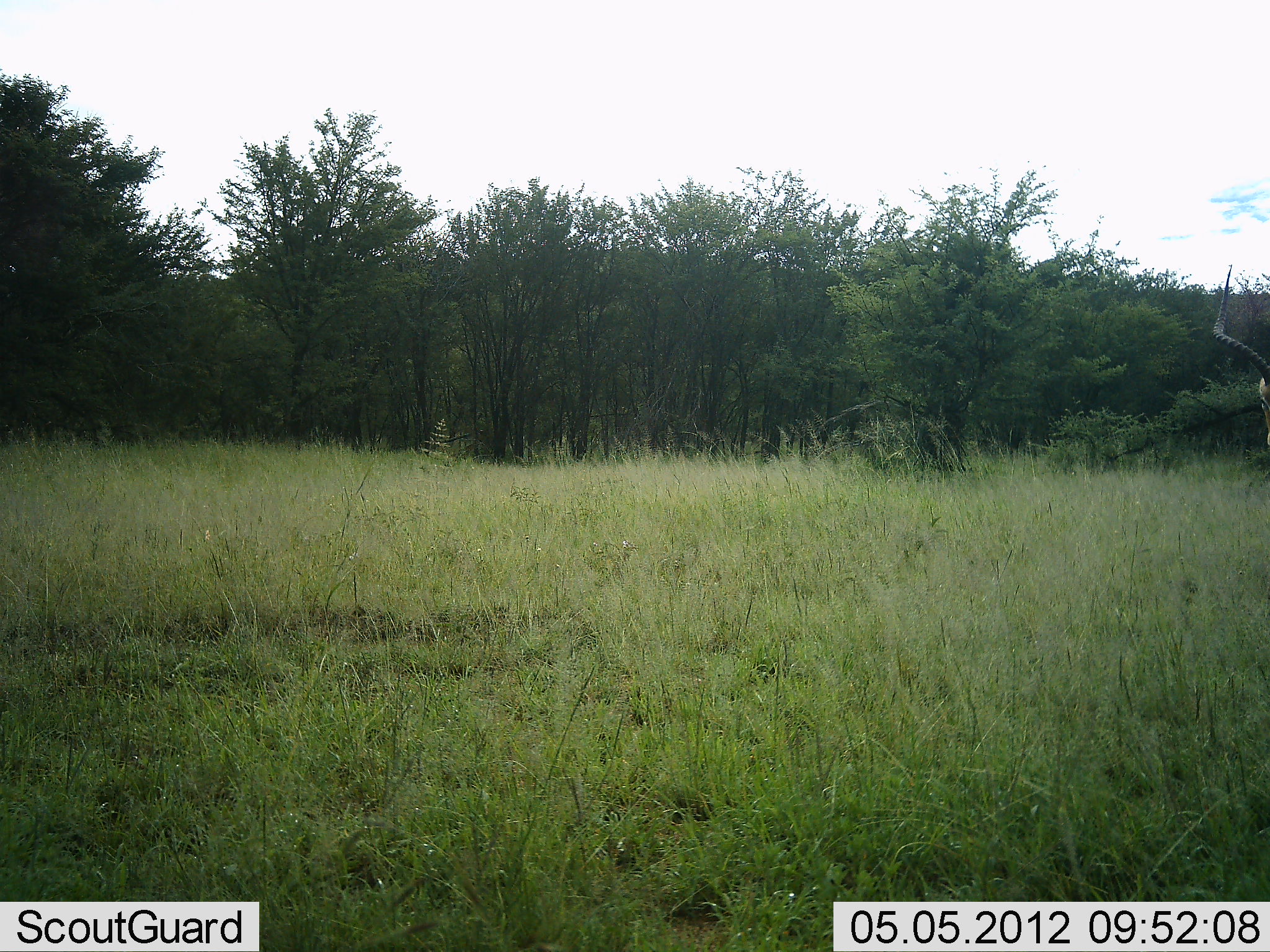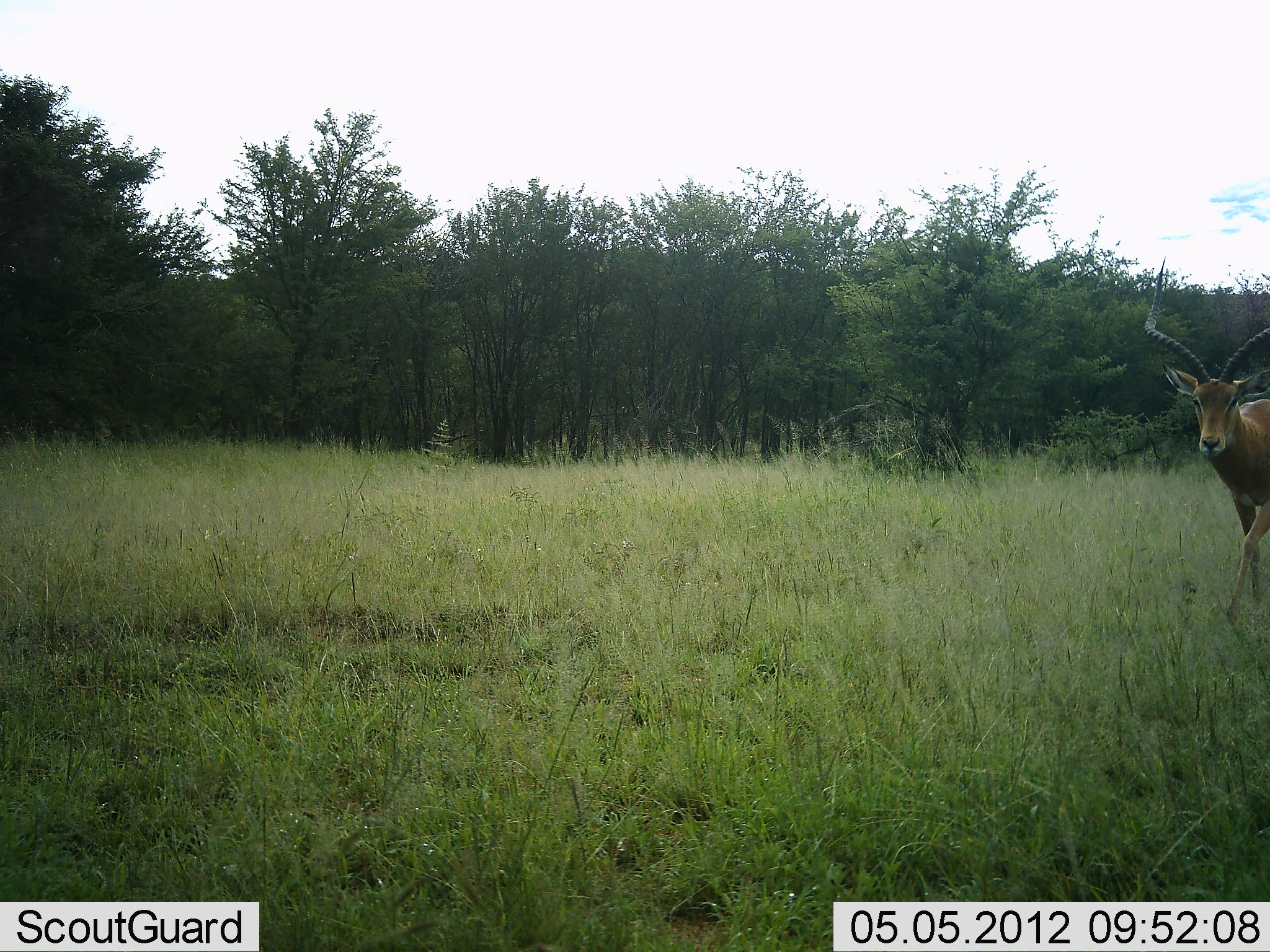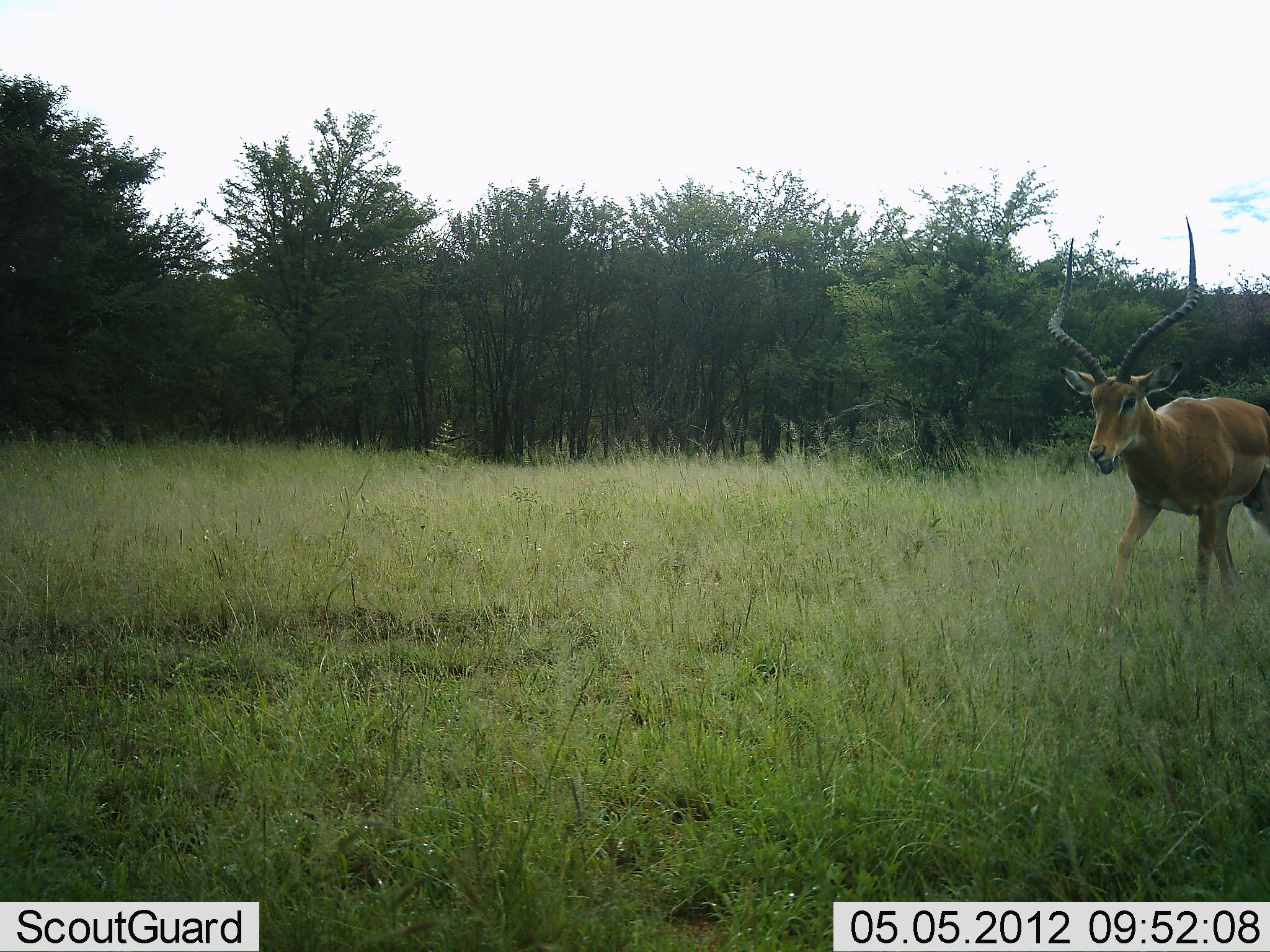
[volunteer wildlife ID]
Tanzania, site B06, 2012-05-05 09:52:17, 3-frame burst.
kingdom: Animalia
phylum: Chordata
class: Mammalia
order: Artiodactyla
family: Bovidae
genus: Aepyceros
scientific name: Aepyceros melampus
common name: impala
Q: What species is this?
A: Impala (Aepyceros melampus).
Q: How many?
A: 1.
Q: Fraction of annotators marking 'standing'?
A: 4%.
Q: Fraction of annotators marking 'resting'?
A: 0%.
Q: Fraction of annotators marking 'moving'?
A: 96%.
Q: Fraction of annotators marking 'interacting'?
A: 0%.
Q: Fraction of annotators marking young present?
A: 0%.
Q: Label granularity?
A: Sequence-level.